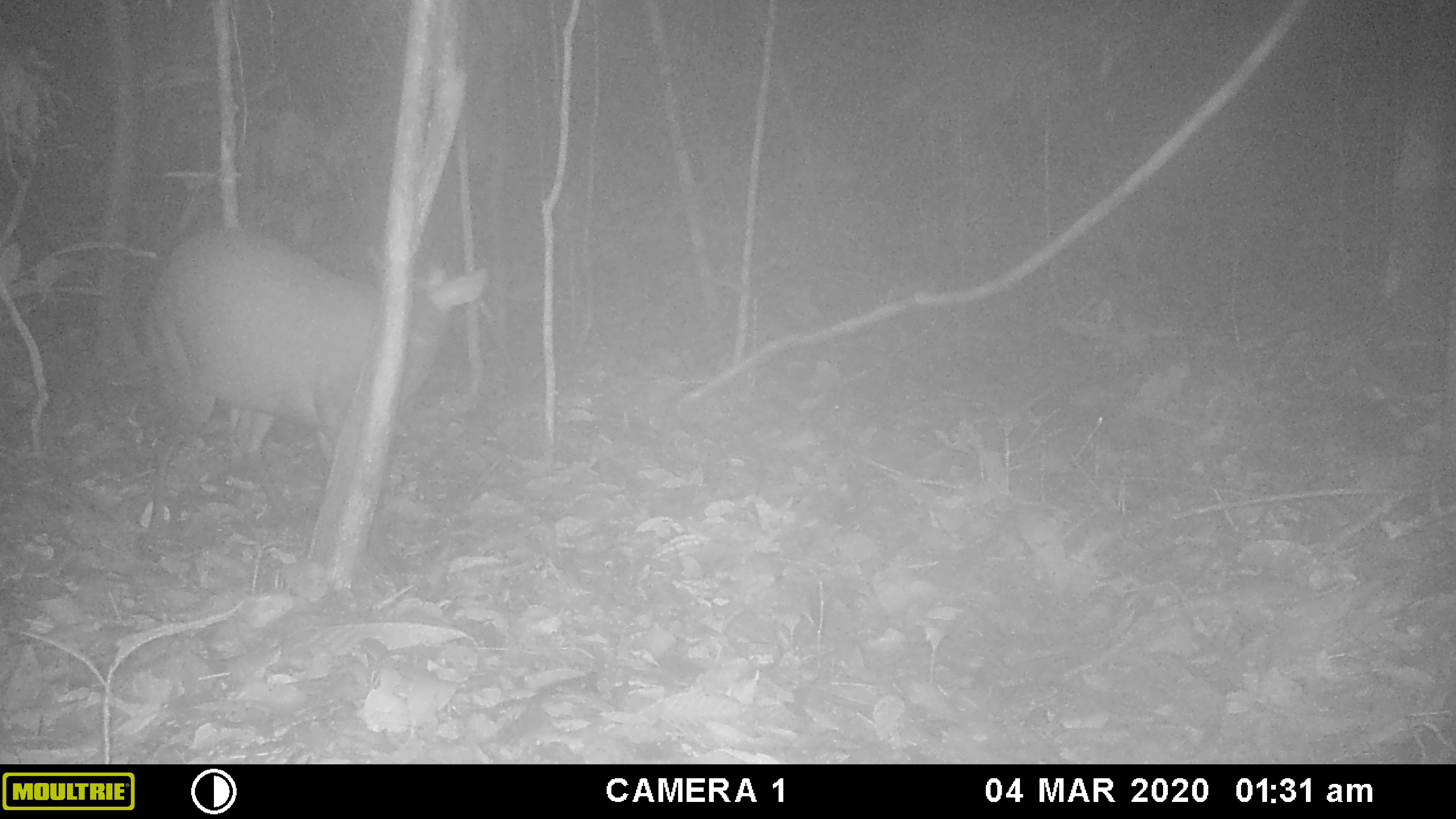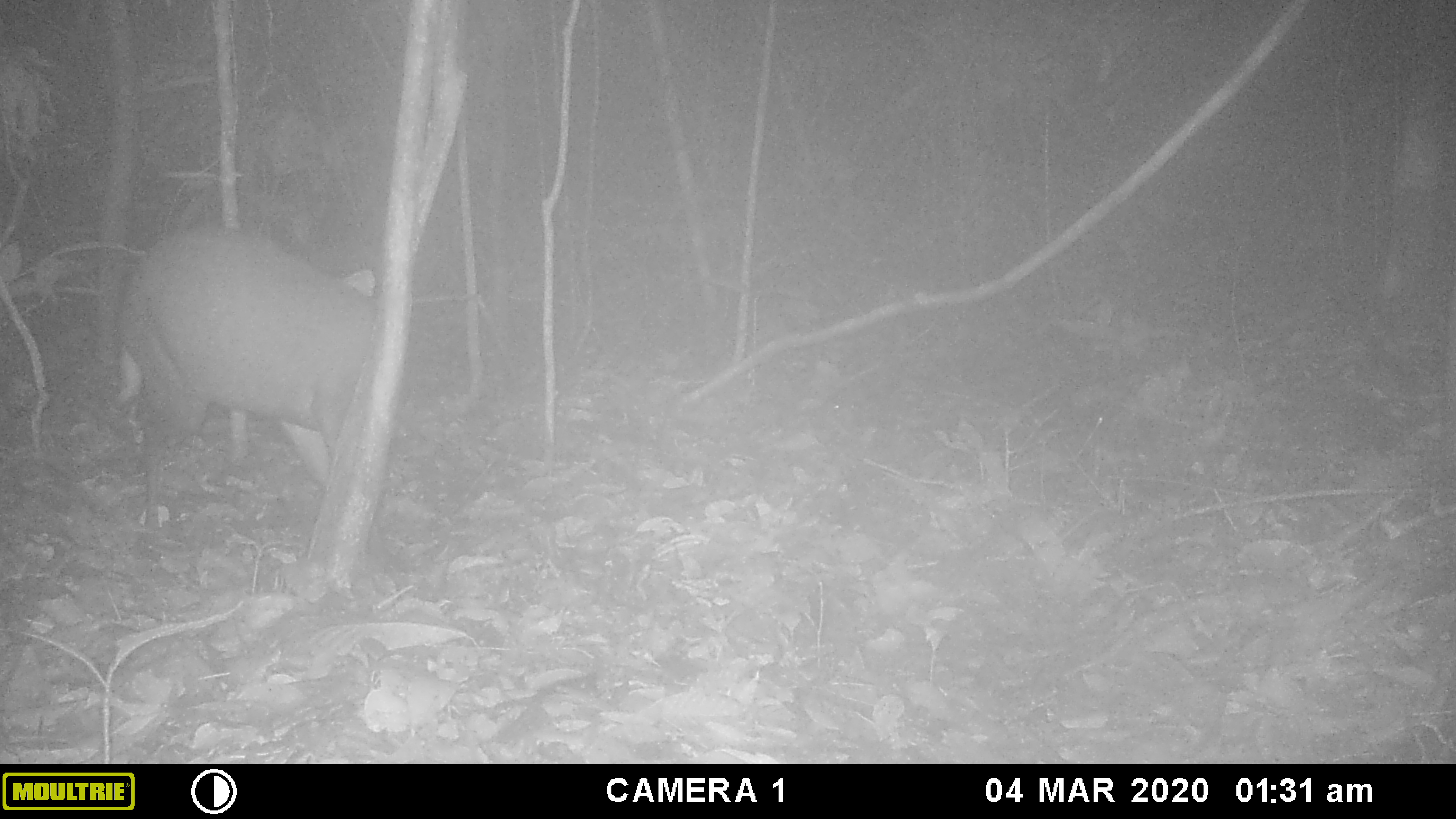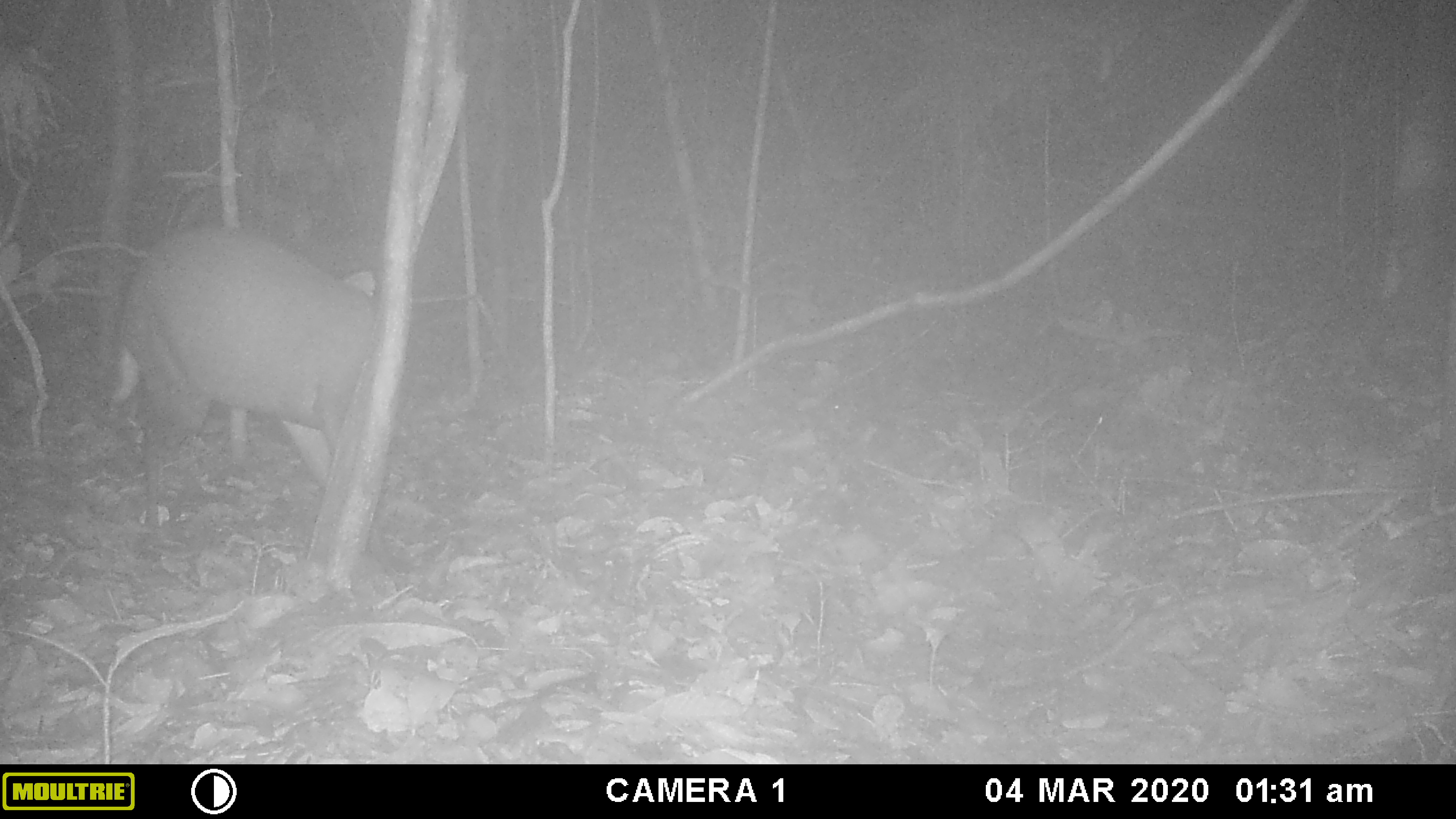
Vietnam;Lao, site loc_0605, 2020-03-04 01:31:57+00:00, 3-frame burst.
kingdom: Animalia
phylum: Chordata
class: Mammalia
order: Artiodactyla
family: Cervidae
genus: Muntiacus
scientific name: Muntiacus rooseveltorum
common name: roosevelt's muntjac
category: roosevelts muntjac group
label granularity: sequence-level